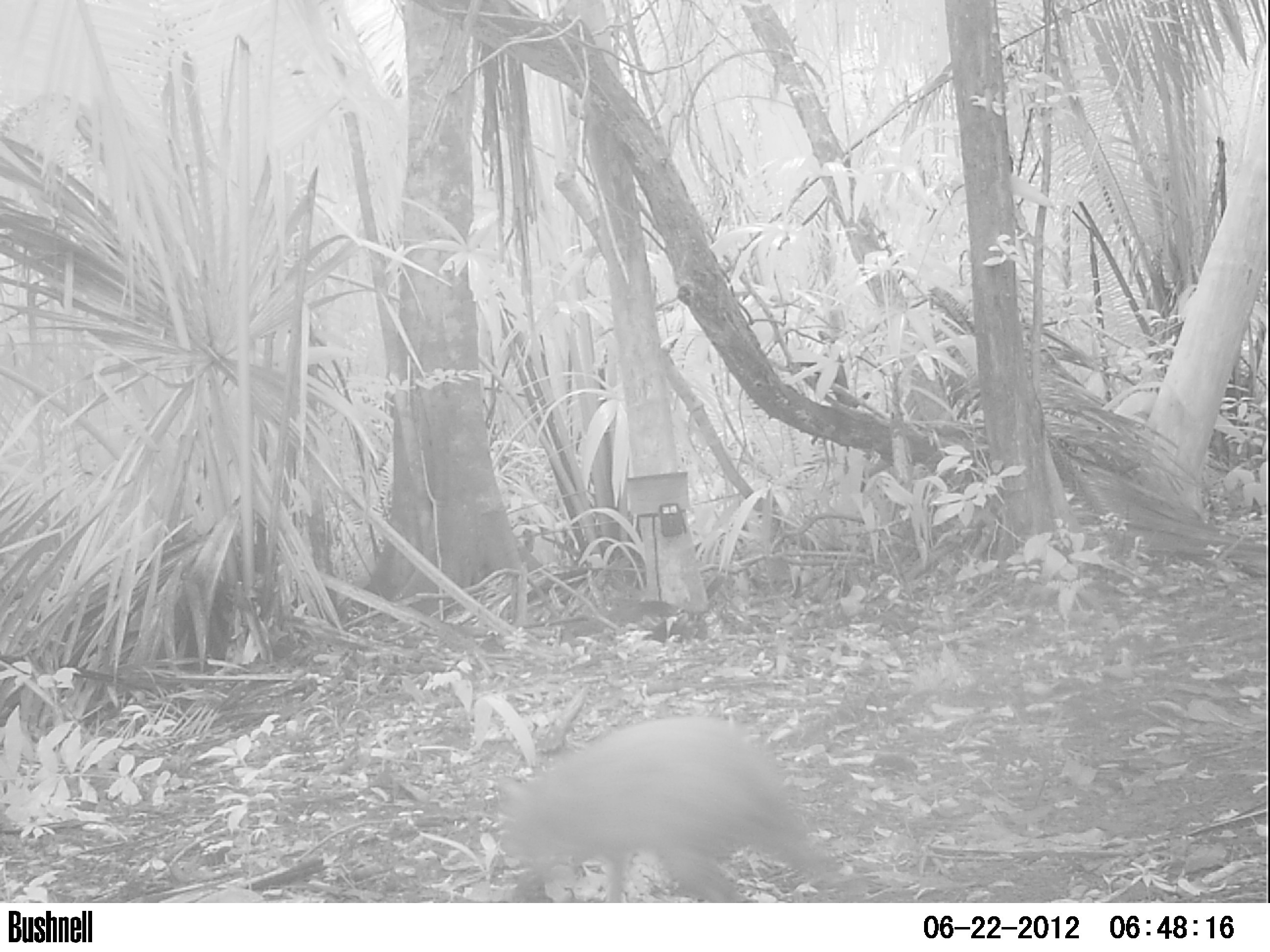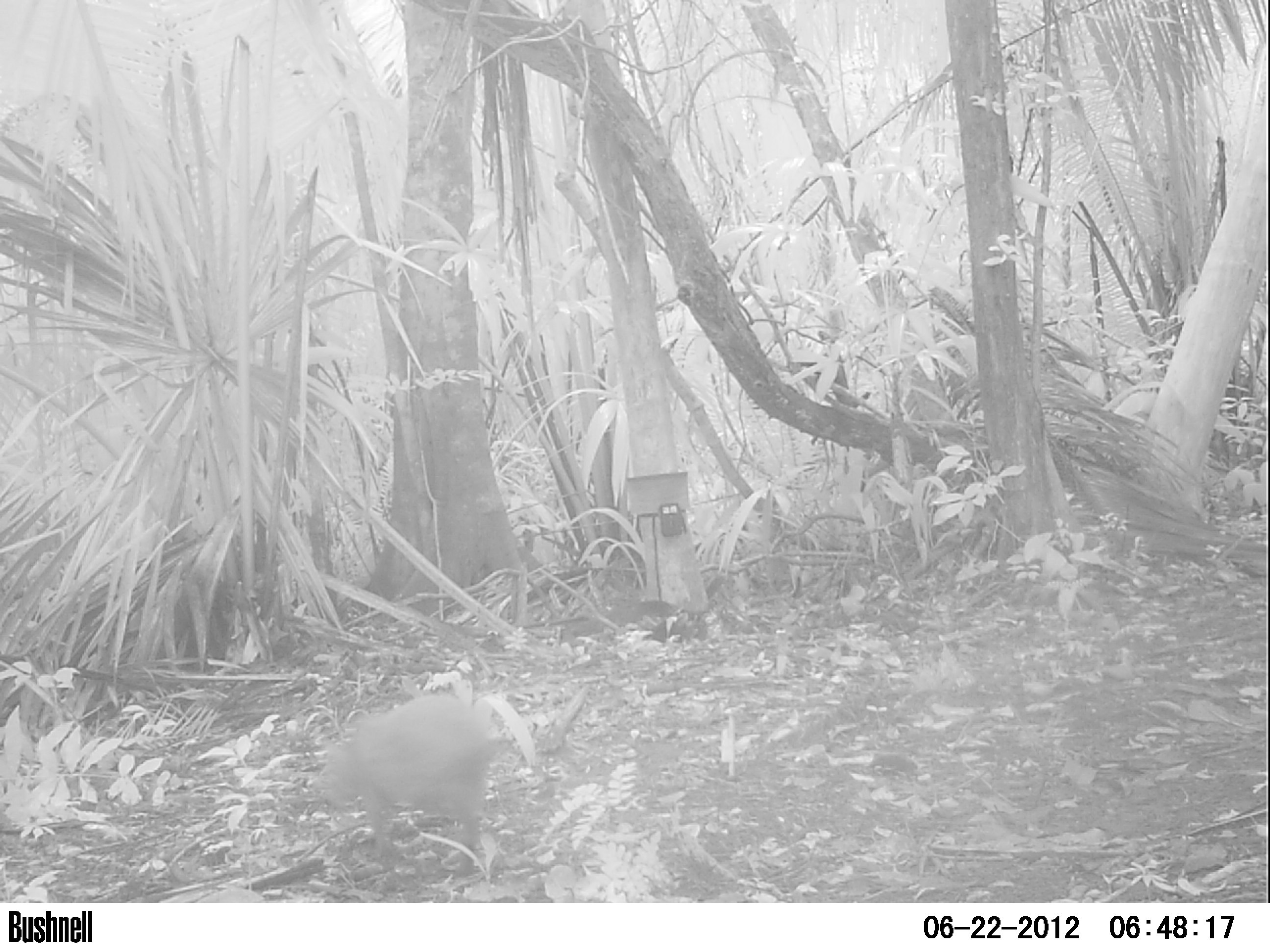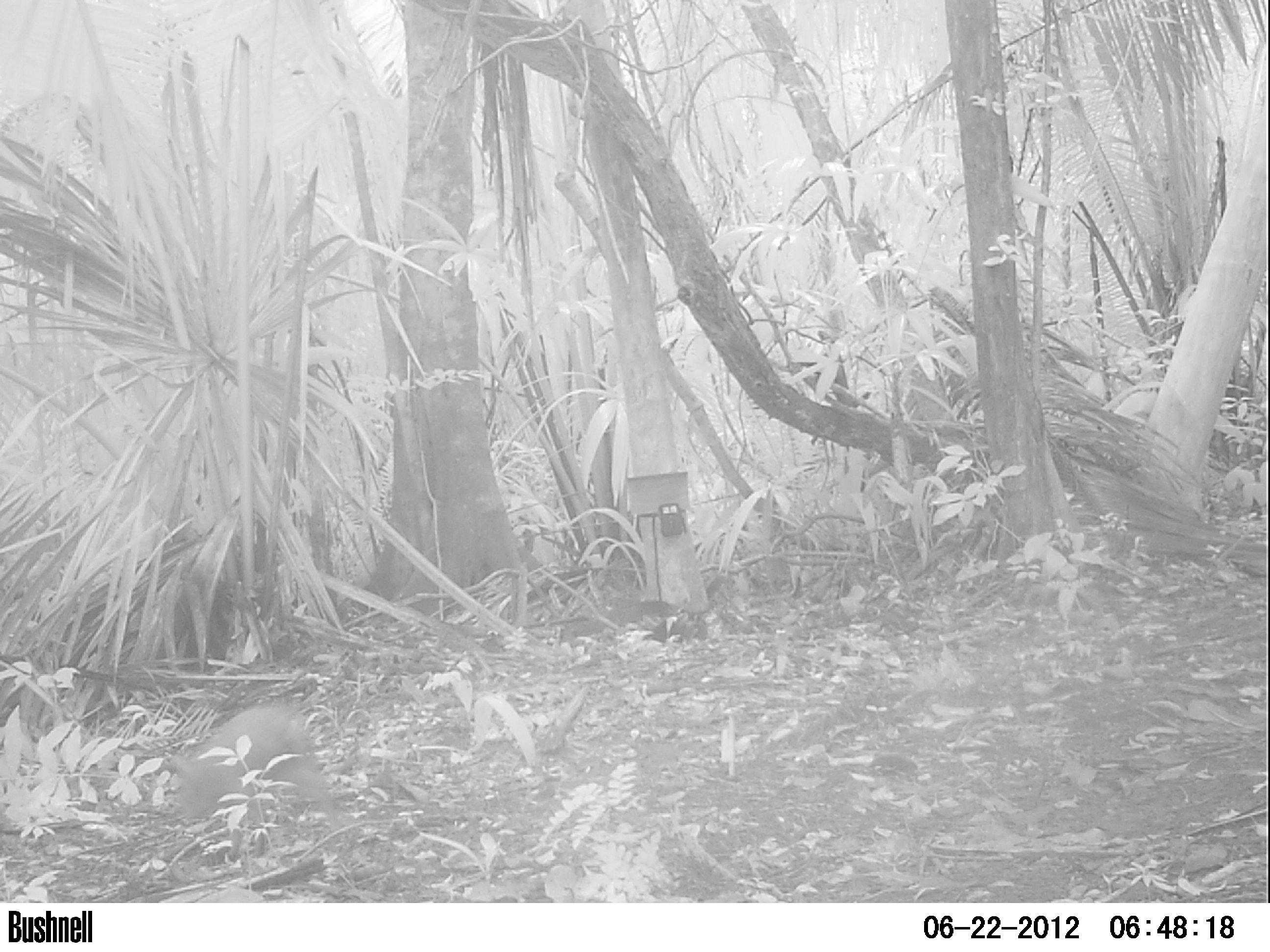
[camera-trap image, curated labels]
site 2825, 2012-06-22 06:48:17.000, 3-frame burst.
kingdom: Animalia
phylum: Chordata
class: Mammalia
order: Rodentia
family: Dasyproctidae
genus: Dasyprocta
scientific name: Dasyprocta punctata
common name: central american agouti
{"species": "Dasyprocta punctata (central american agouti)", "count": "1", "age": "adult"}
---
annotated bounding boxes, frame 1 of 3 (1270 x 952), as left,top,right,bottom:
dasyprocta punctata: 496,715,863,901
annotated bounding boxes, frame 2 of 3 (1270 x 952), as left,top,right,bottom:
dasyprocta punctata: 311,693,494,876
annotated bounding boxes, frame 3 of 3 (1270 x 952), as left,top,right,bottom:
dasyprocta punctata: 169,702,348,861